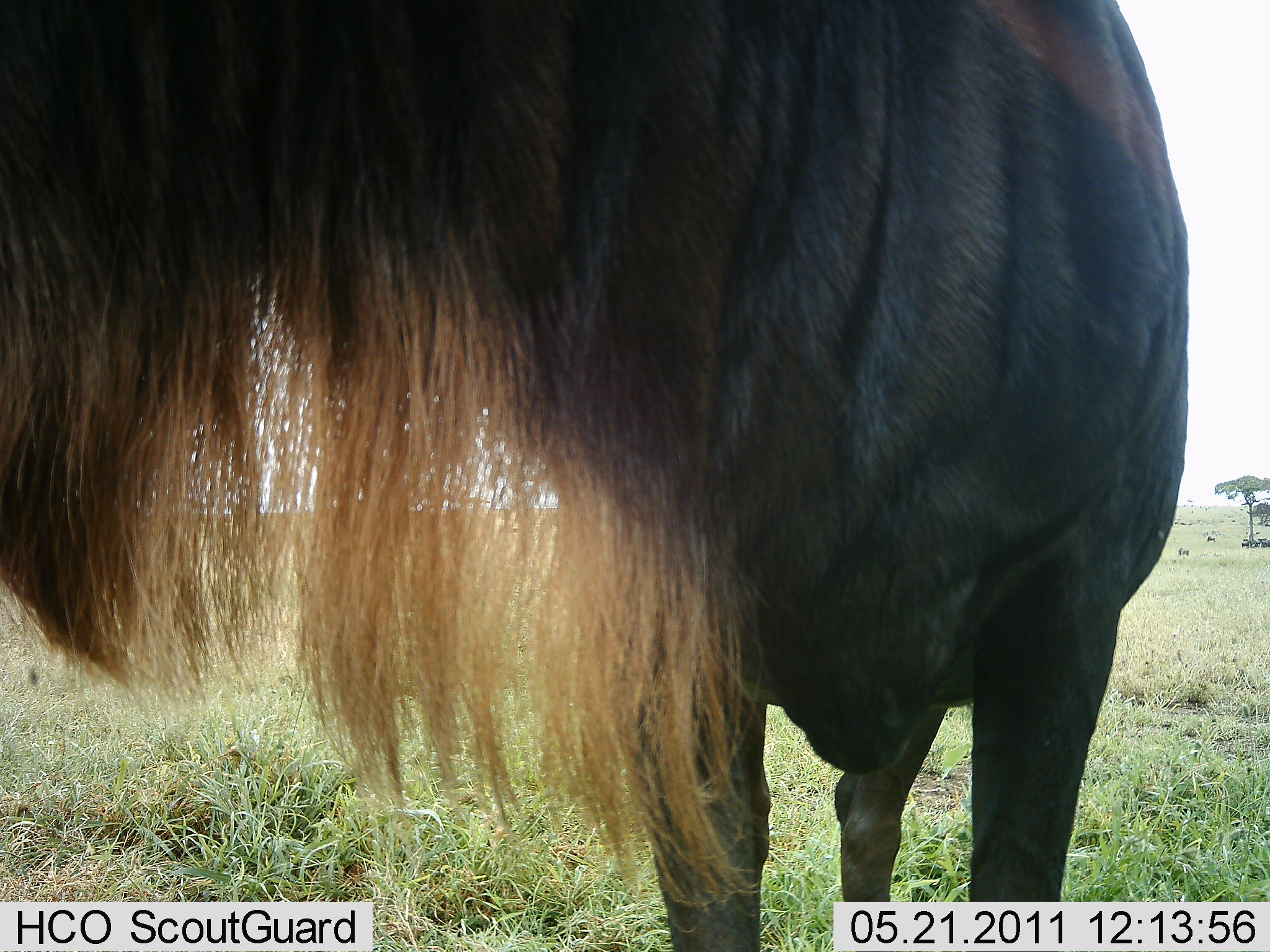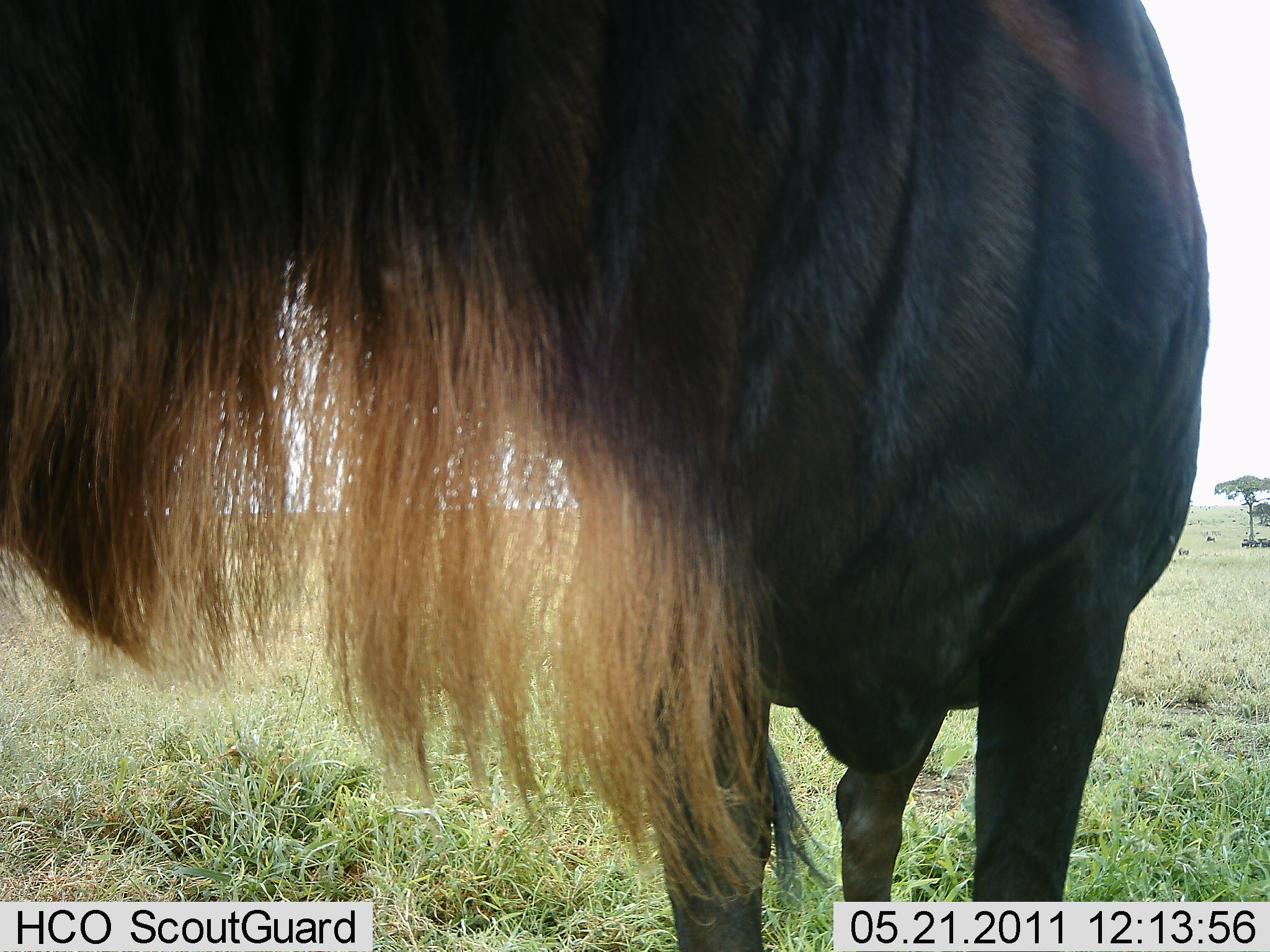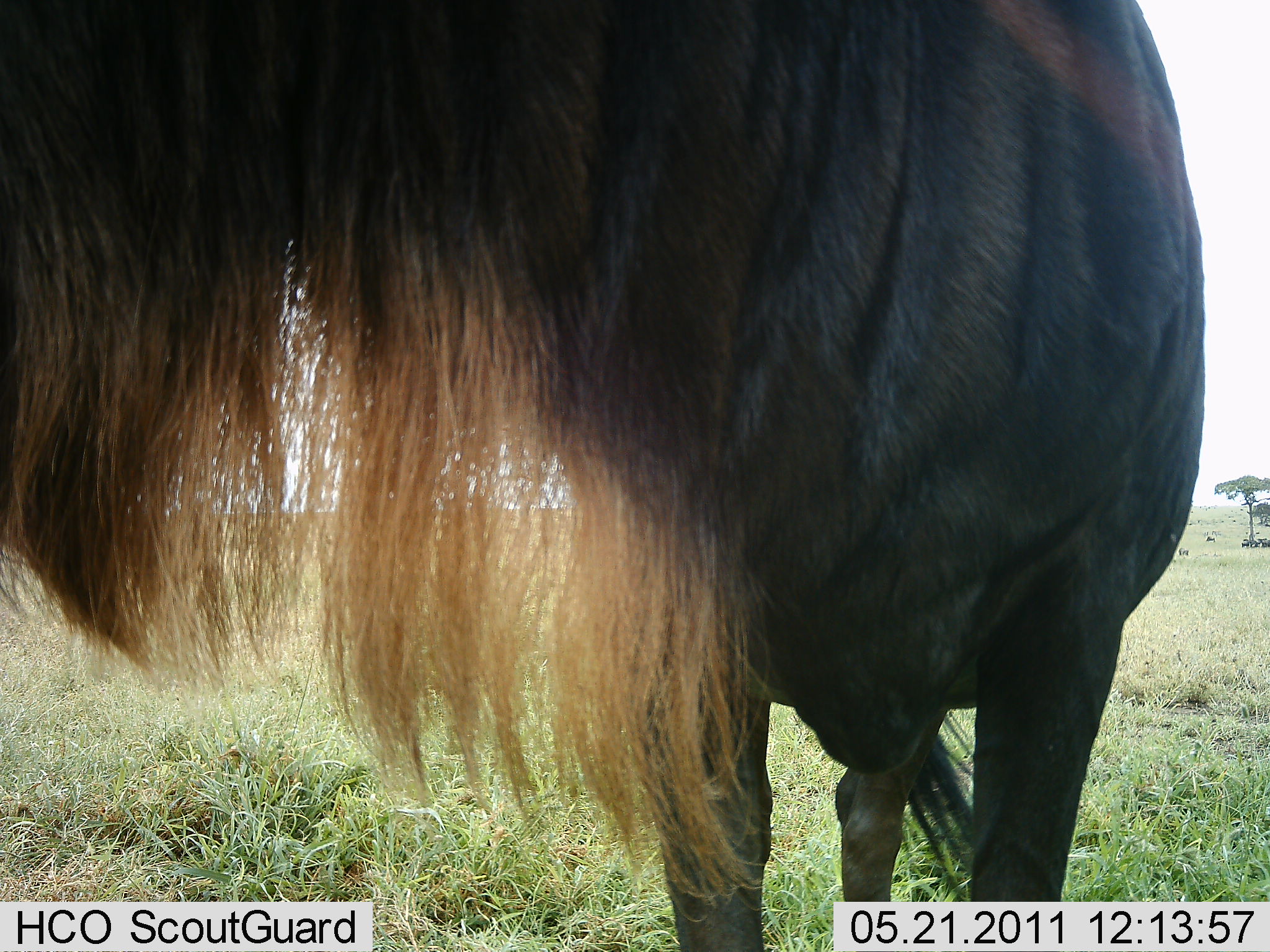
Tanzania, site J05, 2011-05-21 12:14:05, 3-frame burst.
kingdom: Animalia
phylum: Chordata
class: Mammalia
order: Artiodactyla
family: Bovidae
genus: Connochaetes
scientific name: Connochaetes taurinus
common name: blue wildebeest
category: wildebeest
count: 1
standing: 100%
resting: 0%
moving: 0%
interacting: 7%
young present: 0%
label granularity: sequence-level